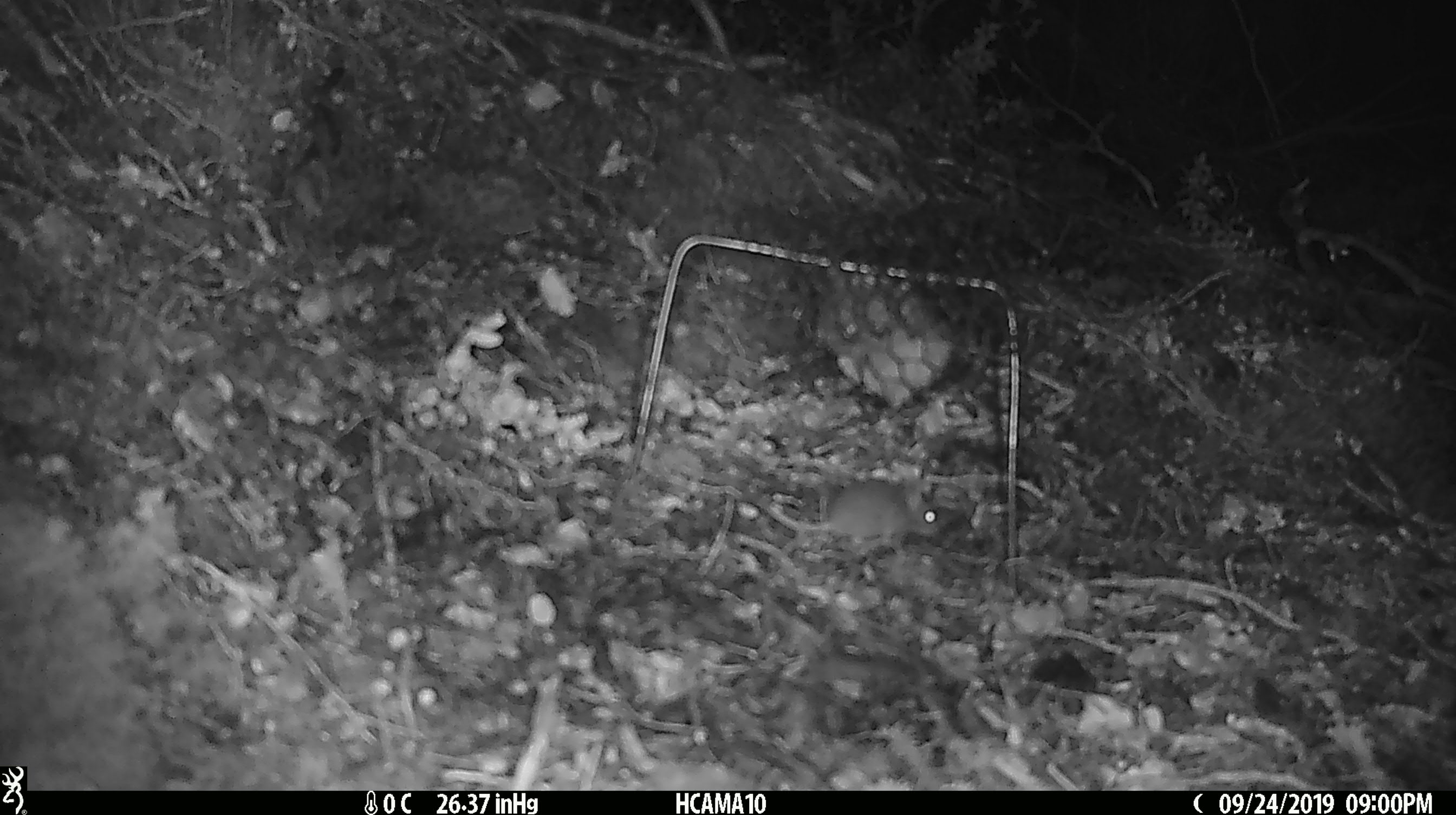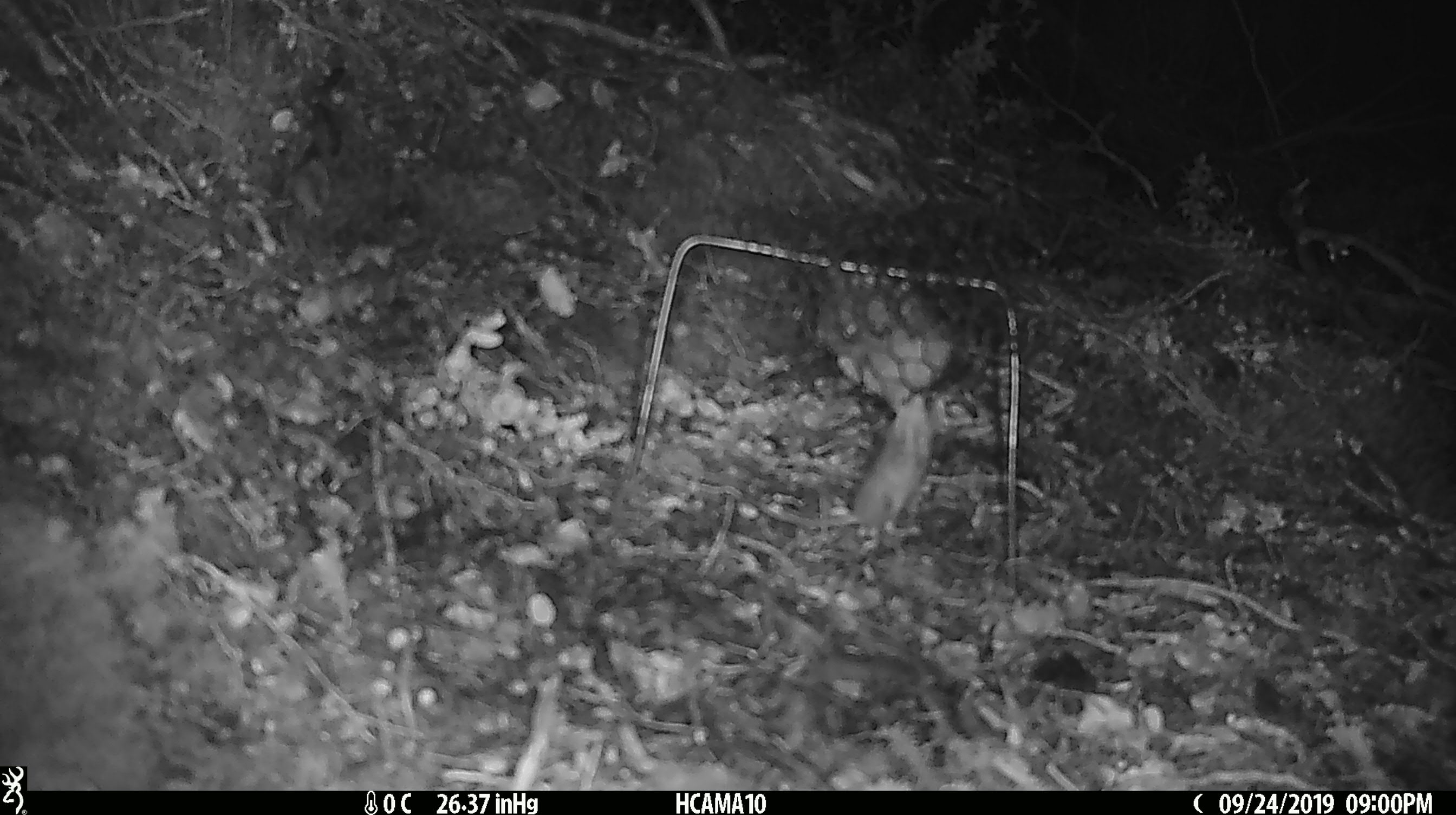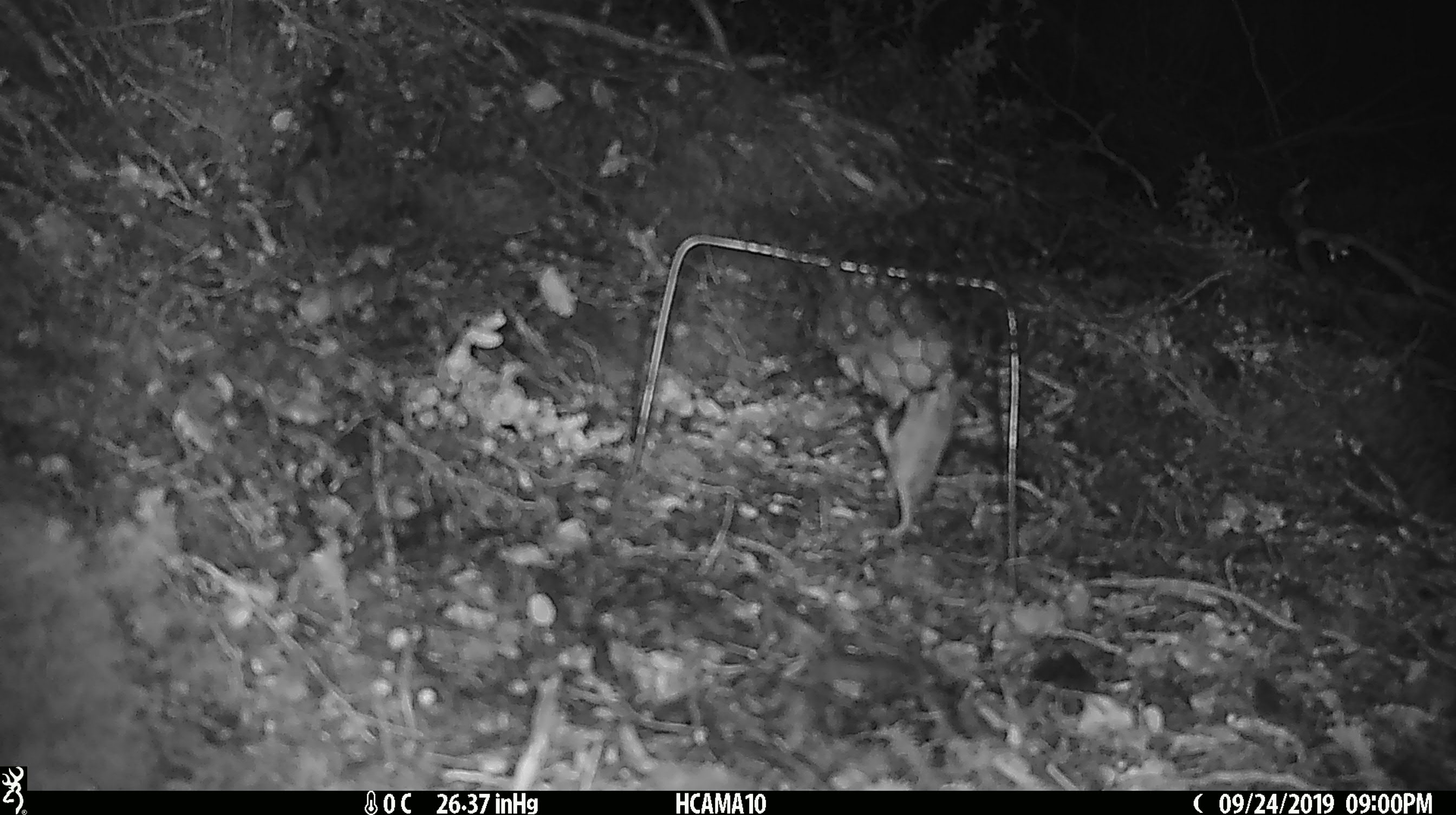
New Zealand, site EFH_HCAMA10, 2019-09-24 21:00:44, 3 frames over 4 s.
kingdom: Animalia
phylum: Chordata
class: Mammalia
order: Rodentia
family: Muridae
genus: Mus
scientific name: Mus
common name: mouse